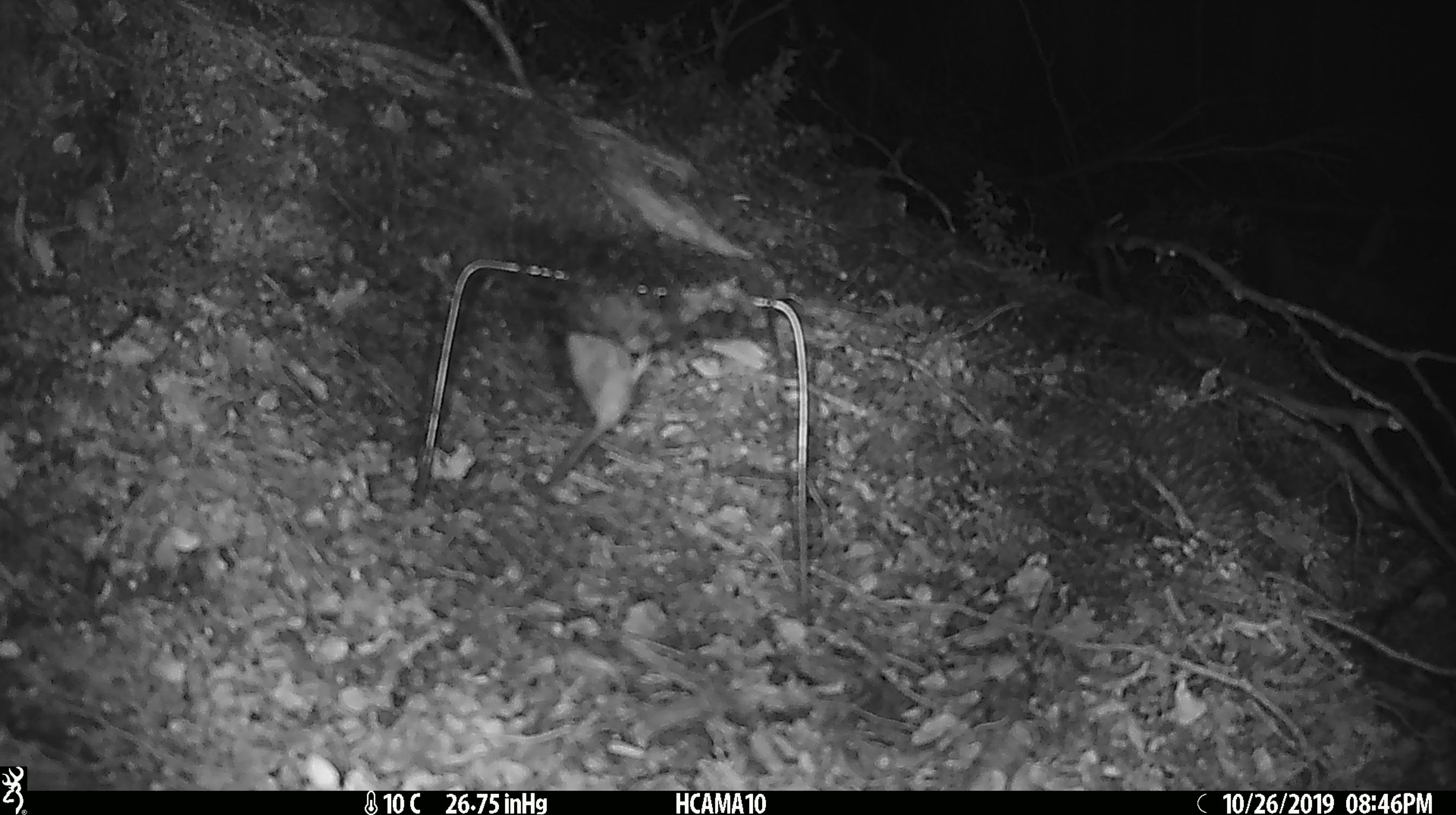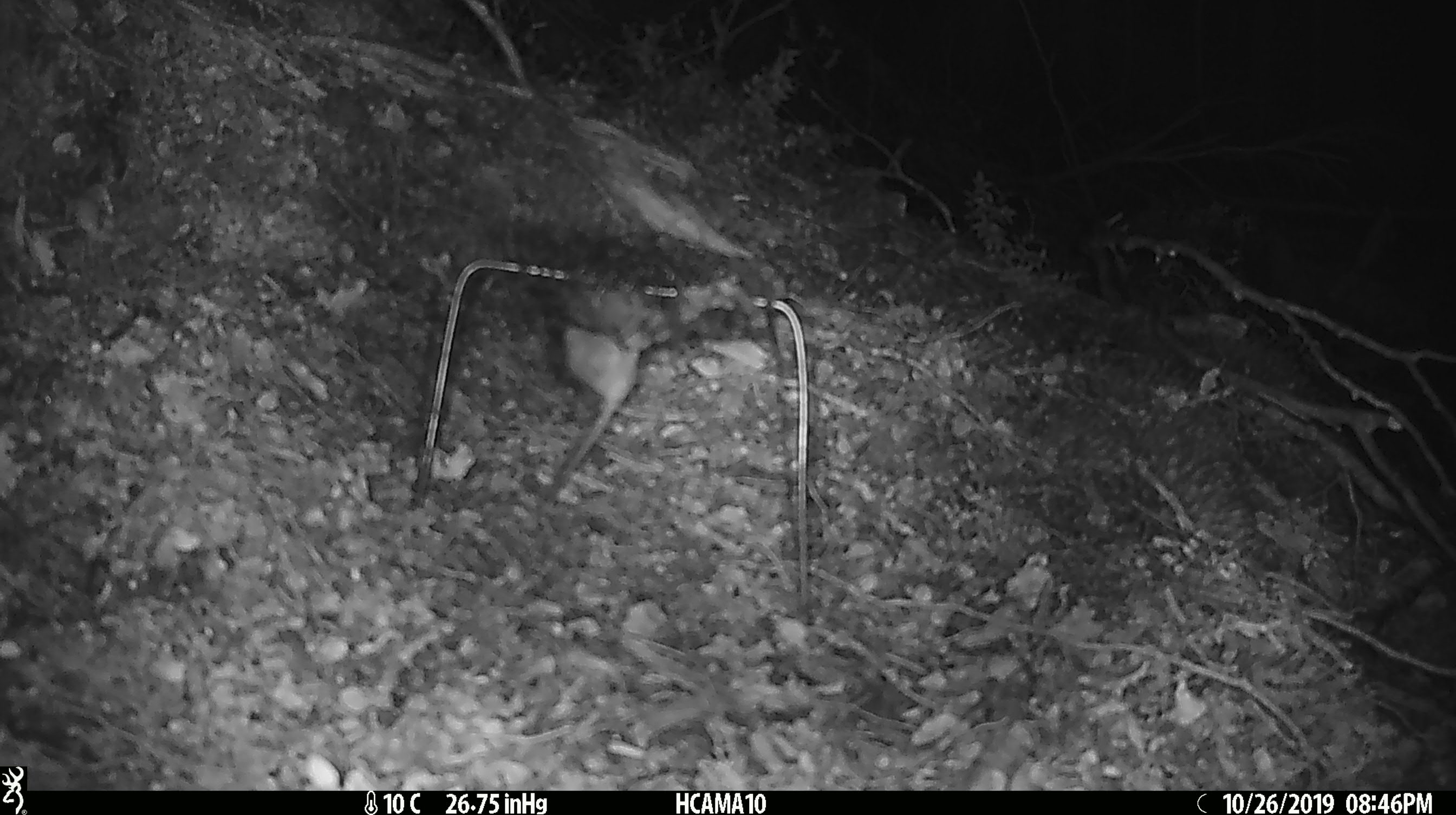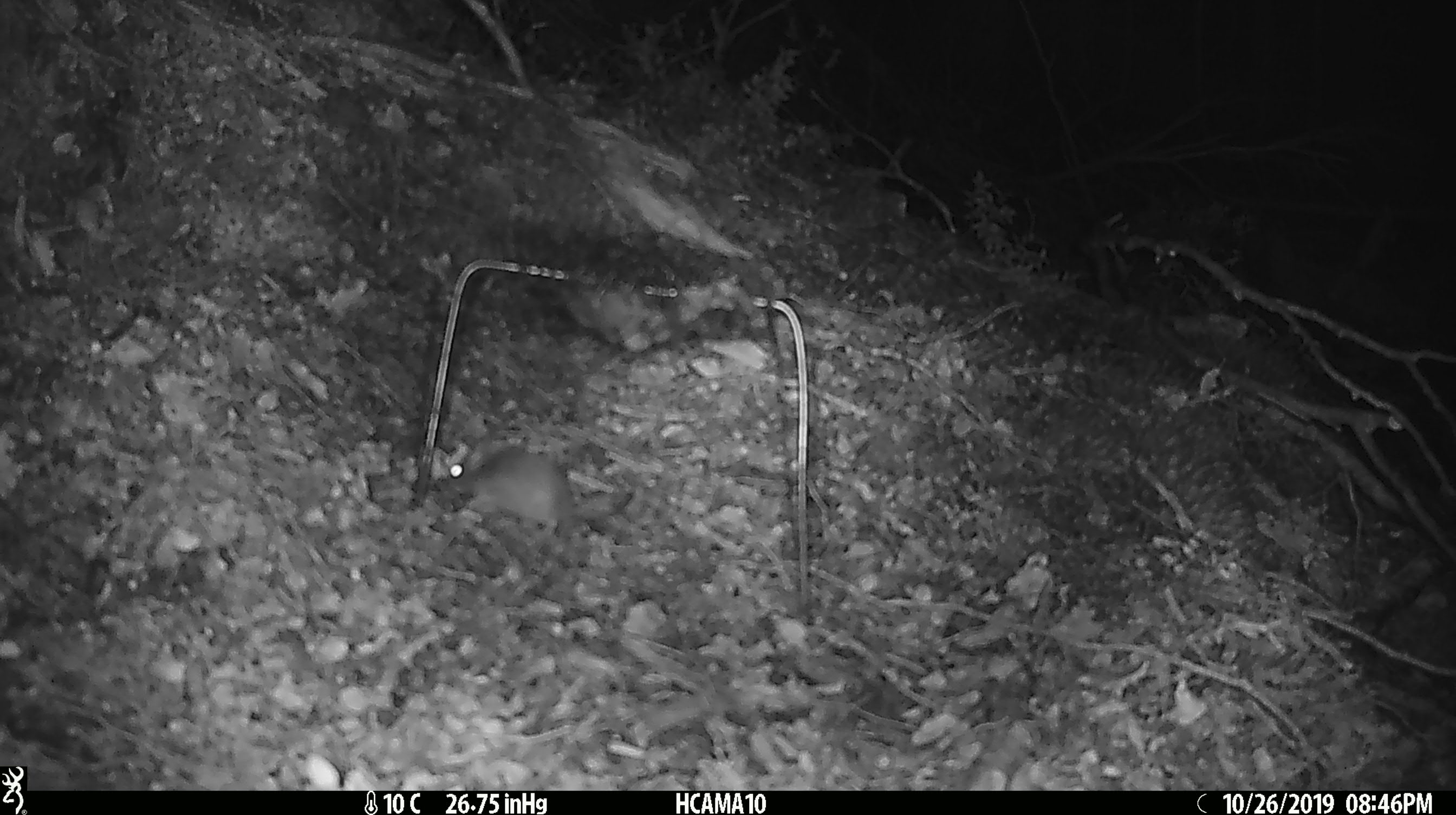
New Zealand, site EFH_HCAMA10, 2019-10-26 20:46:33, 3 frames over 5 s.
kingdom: Animalia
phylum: Chordata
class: Mammalia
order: Rodentia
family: Muridae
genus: Mus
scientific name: Mus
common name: mouse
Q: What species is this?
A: Mouse (Mus).